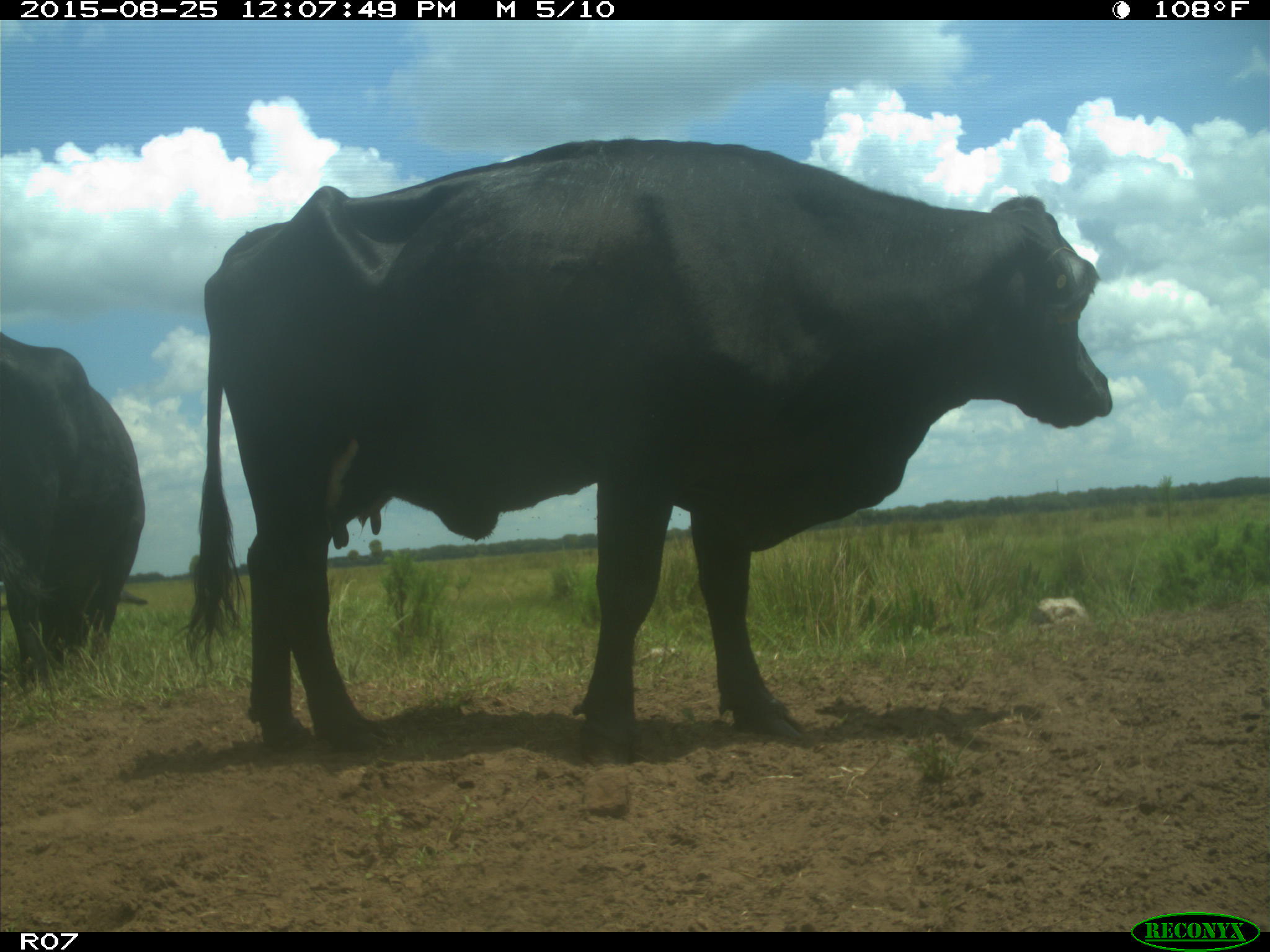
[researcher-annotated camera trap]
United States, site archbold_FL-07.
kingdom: Animalia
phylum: Chordata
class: Mammalia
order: Artiodactyla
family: Bovidae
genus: Bos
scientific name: Bos taurus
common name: domestic cow